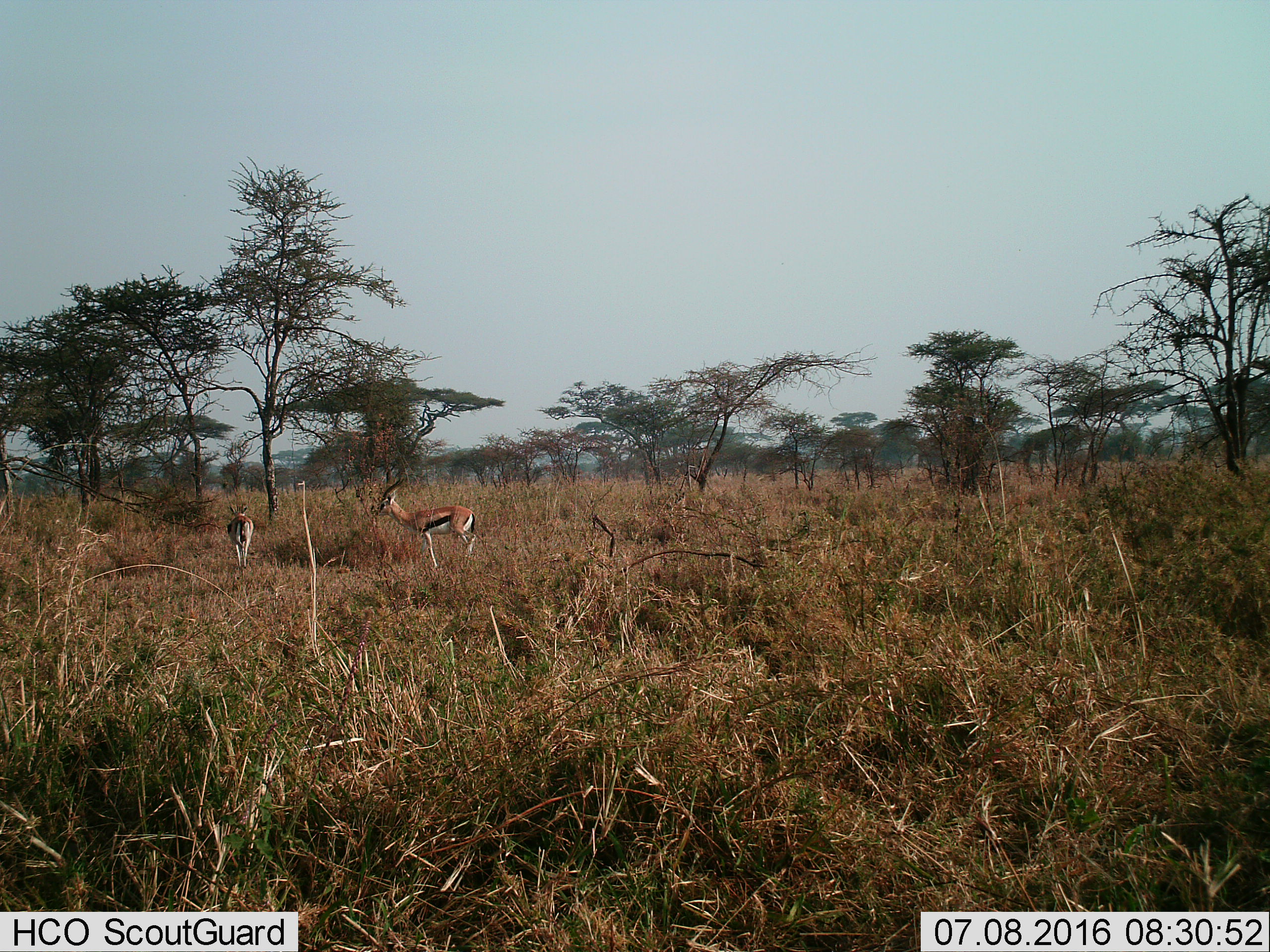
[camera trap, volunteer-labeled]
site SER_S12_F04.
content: unidentified animal